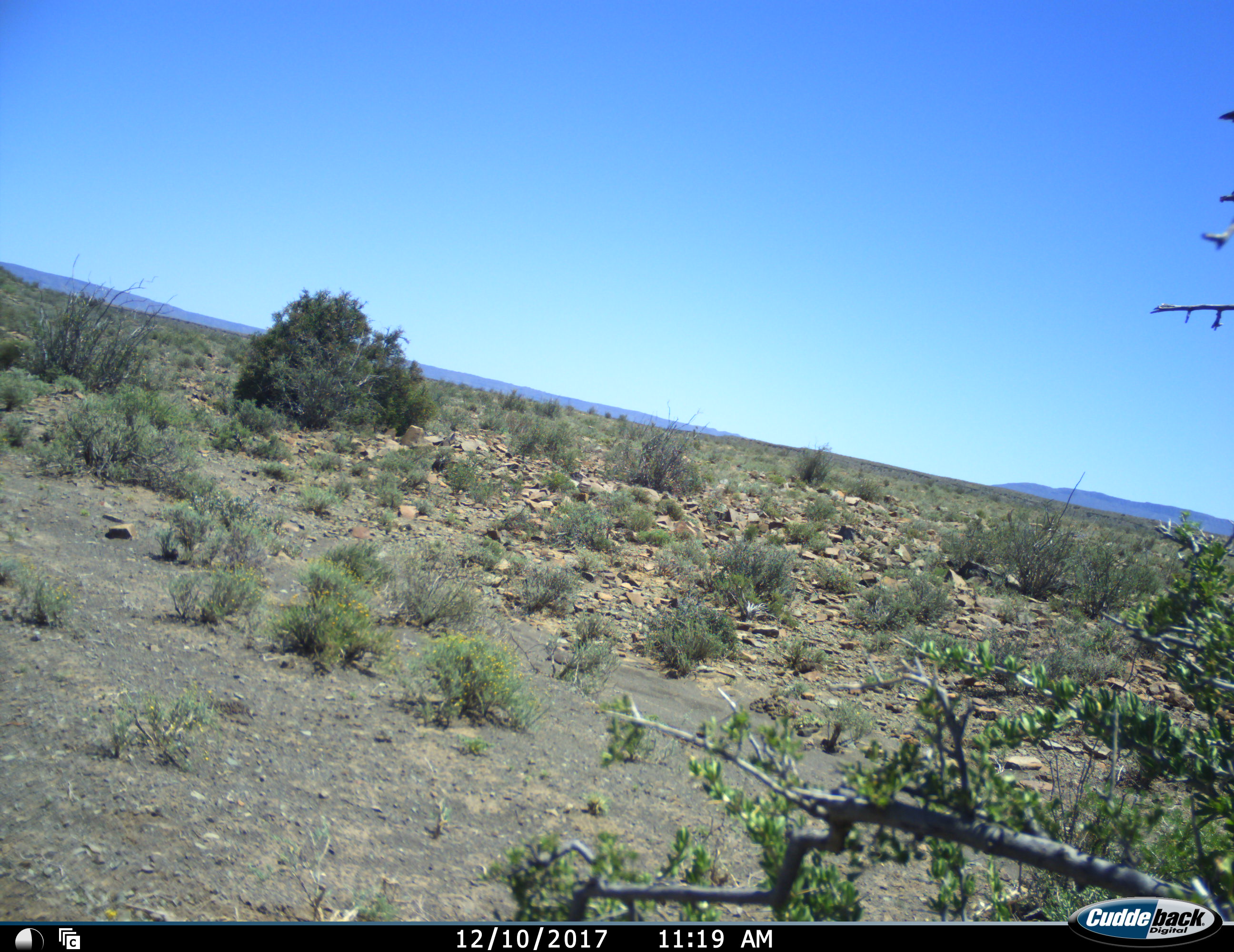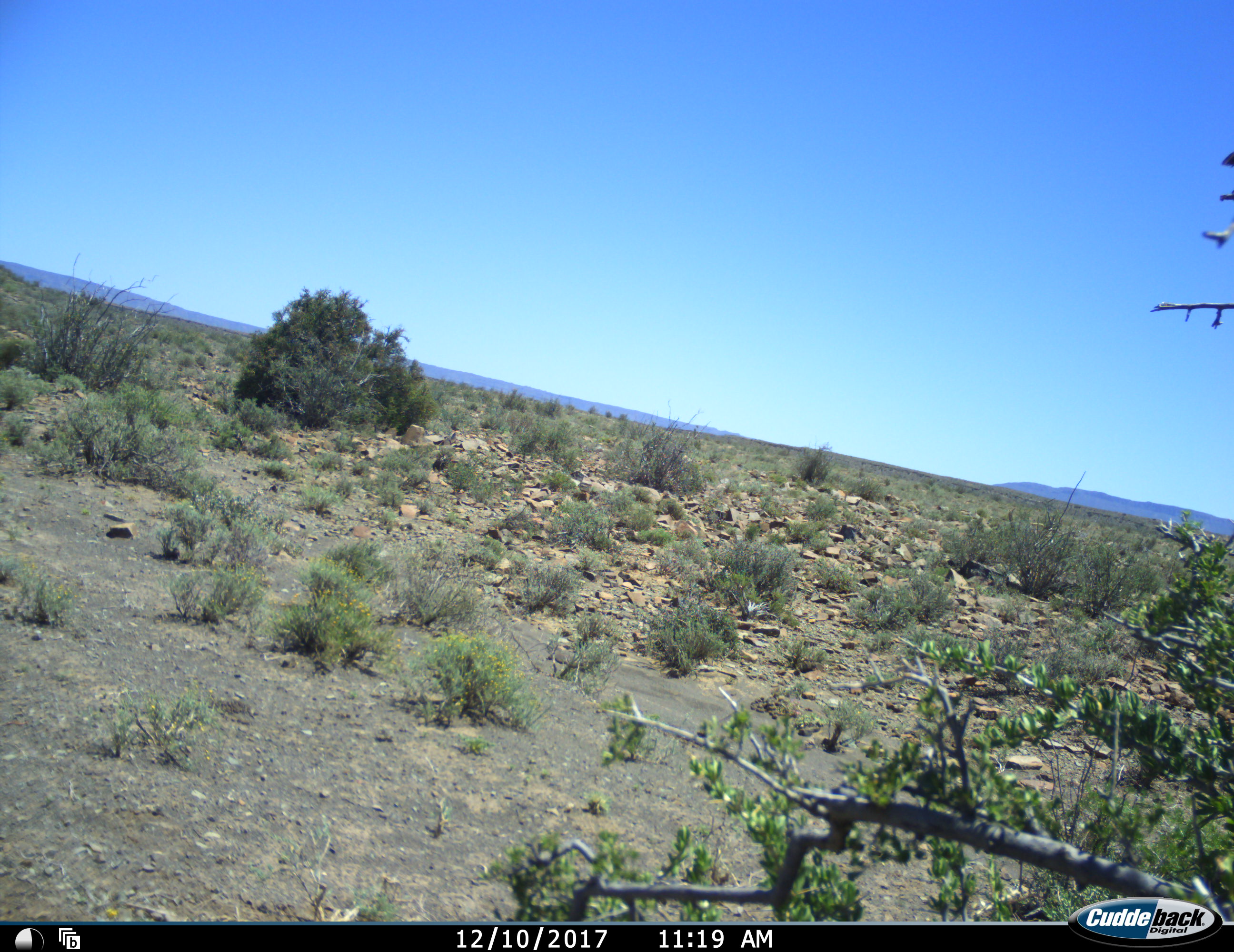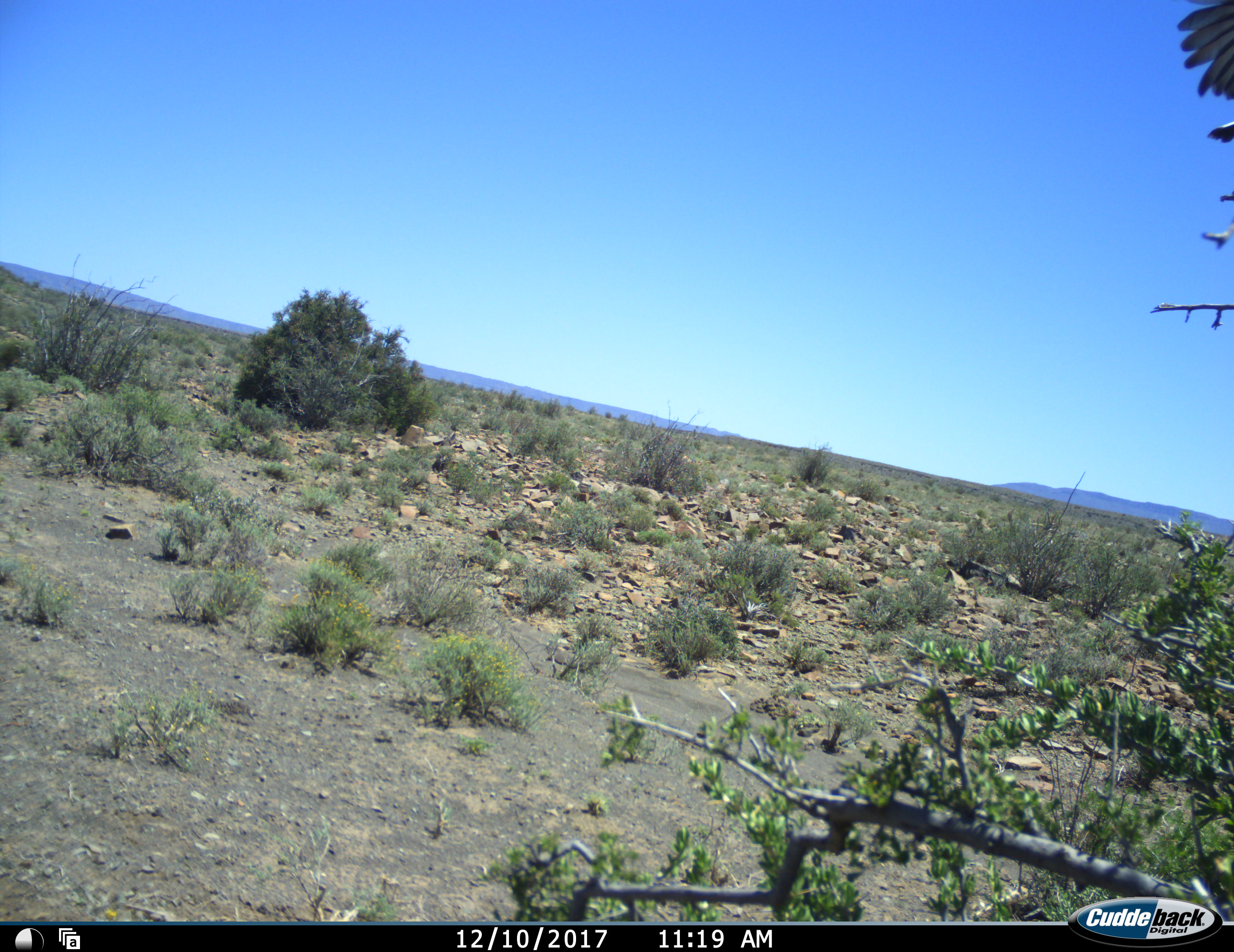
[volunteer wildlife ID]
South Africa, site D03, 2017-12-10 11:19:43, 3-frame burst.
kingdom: Animalia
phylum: Chordata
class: Aves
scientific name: Aves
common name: bird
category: birdother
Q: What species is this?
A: Birdother (bird) (Aves).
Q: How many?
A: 1.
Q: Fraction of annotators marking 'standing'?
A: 20%.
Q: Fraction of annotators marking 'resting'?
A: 0%.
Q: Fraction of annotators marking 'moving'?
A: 80%.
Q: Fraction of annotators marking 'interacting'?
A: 0%.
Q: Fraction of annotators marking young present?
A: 0%.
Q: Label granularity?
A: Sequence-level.